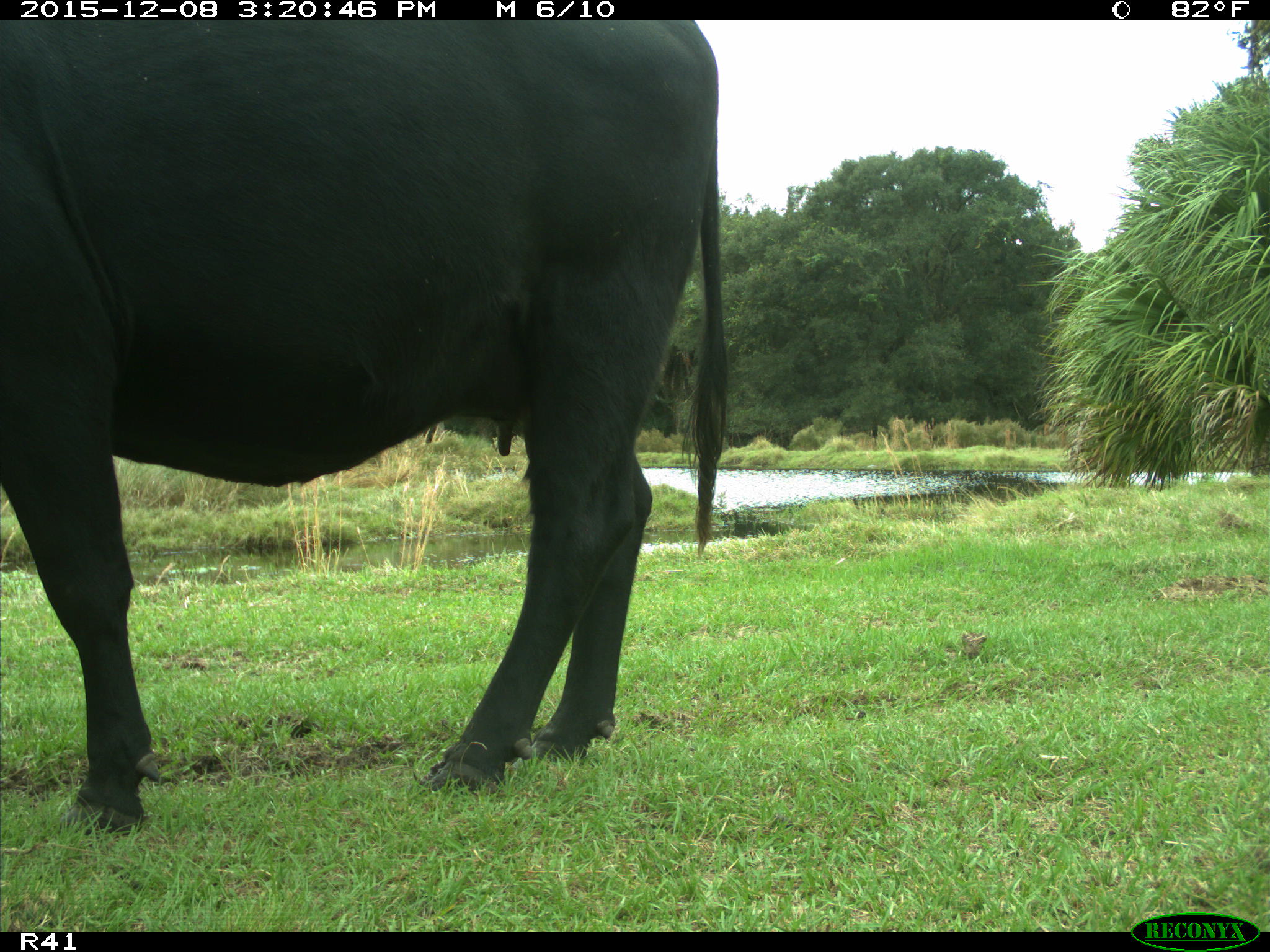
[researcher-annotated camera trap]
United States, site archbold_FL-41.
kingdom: Animalia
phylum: Chordata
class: Mammalia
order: Artiodactyla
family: Bovidae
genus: Bos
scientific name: Bos taurus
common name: domestic cow